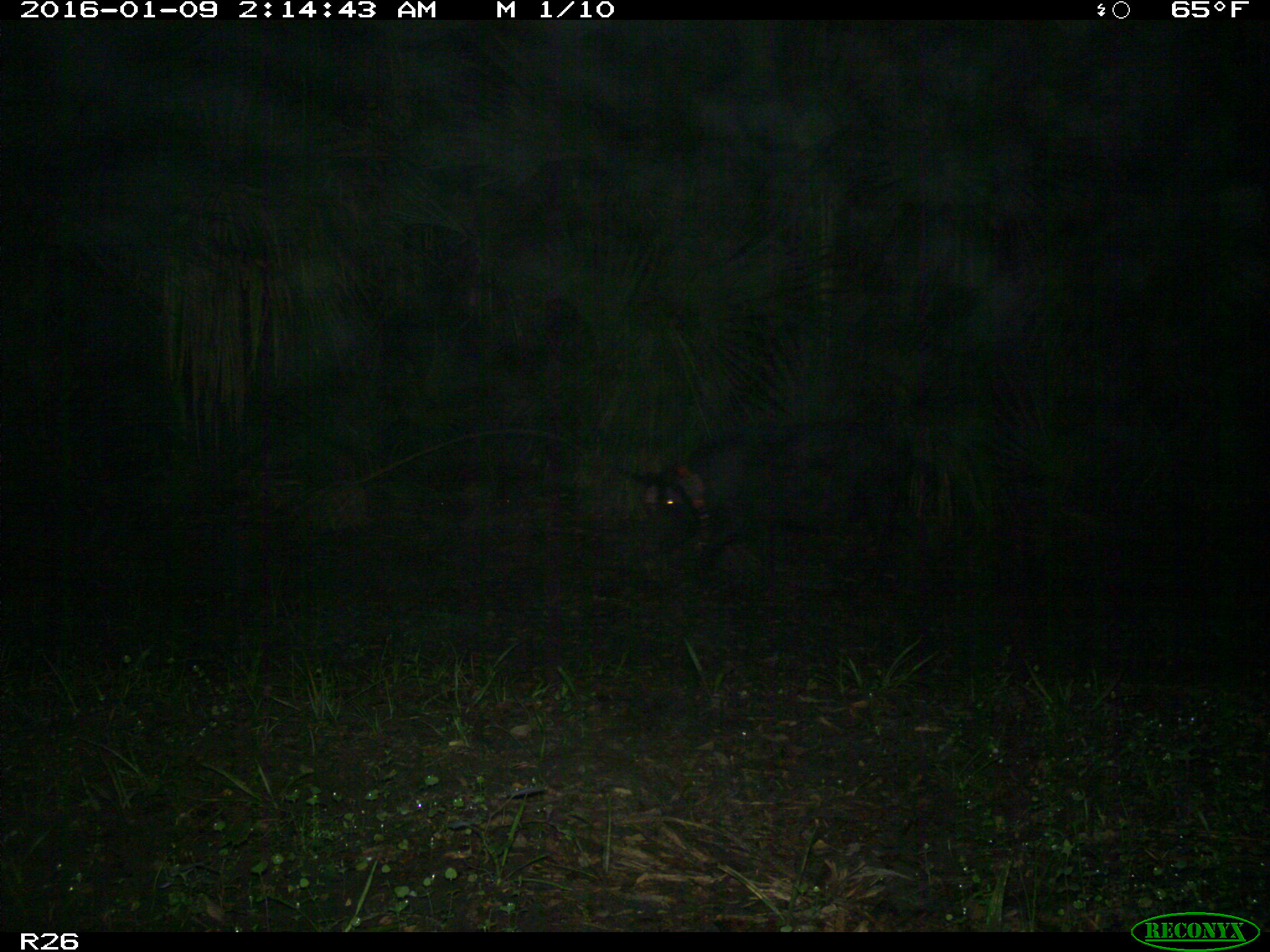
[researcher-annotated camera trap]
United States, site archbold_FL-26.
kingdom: Animalia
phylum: Chordata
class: Mammalia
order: Artiodactyla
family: Suidae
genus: Sus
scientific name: Sus scrofa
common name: wild boar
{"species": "Sus scrofa (wild boar)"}